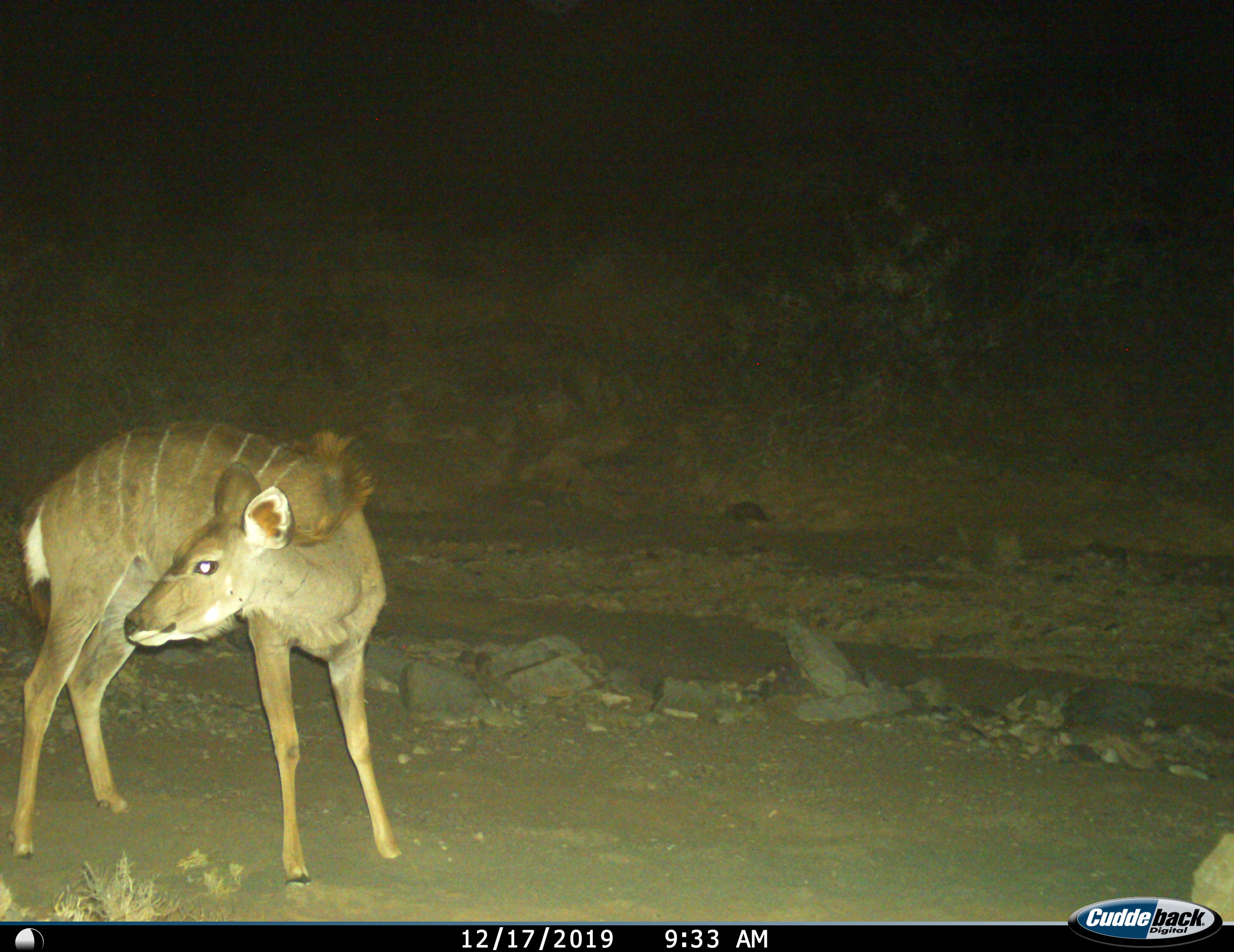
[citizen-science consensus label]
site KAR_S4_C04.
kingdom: Animalia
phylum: Chordata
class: Mammalia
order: Artiodactyla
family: Bovidae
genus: Tragelaphus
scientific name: Tragelaphus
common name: kudu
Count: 1.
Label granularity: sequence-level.